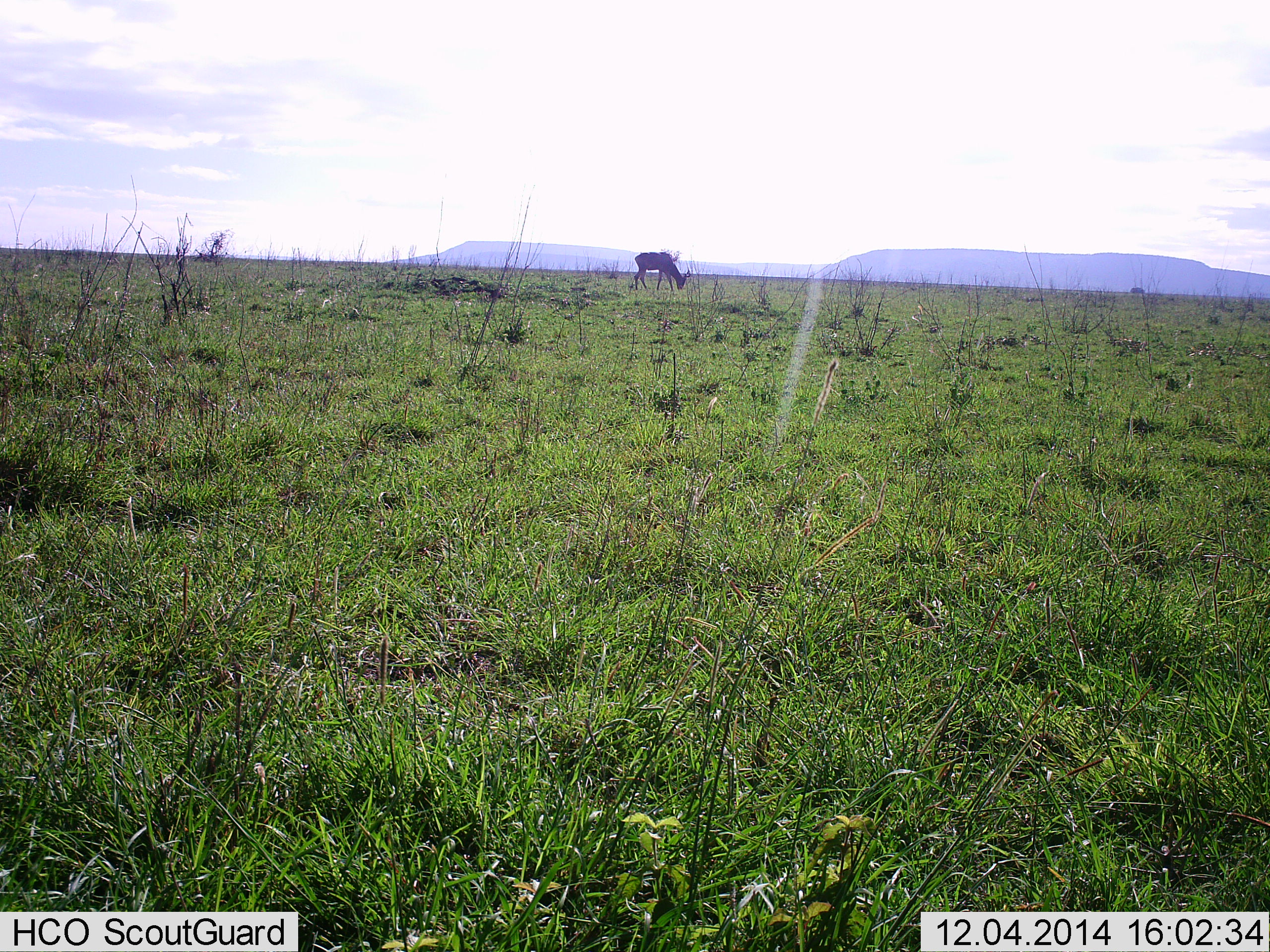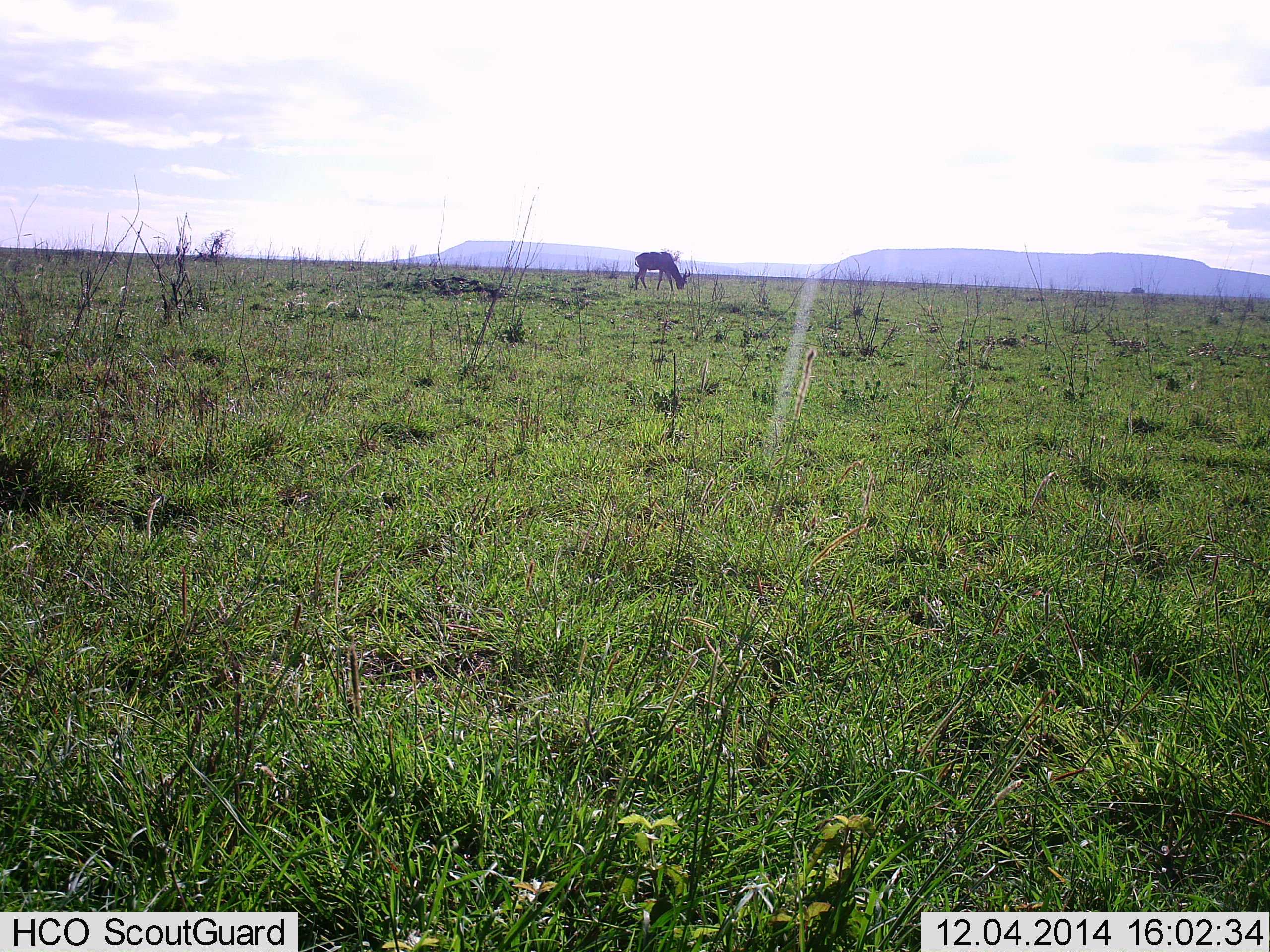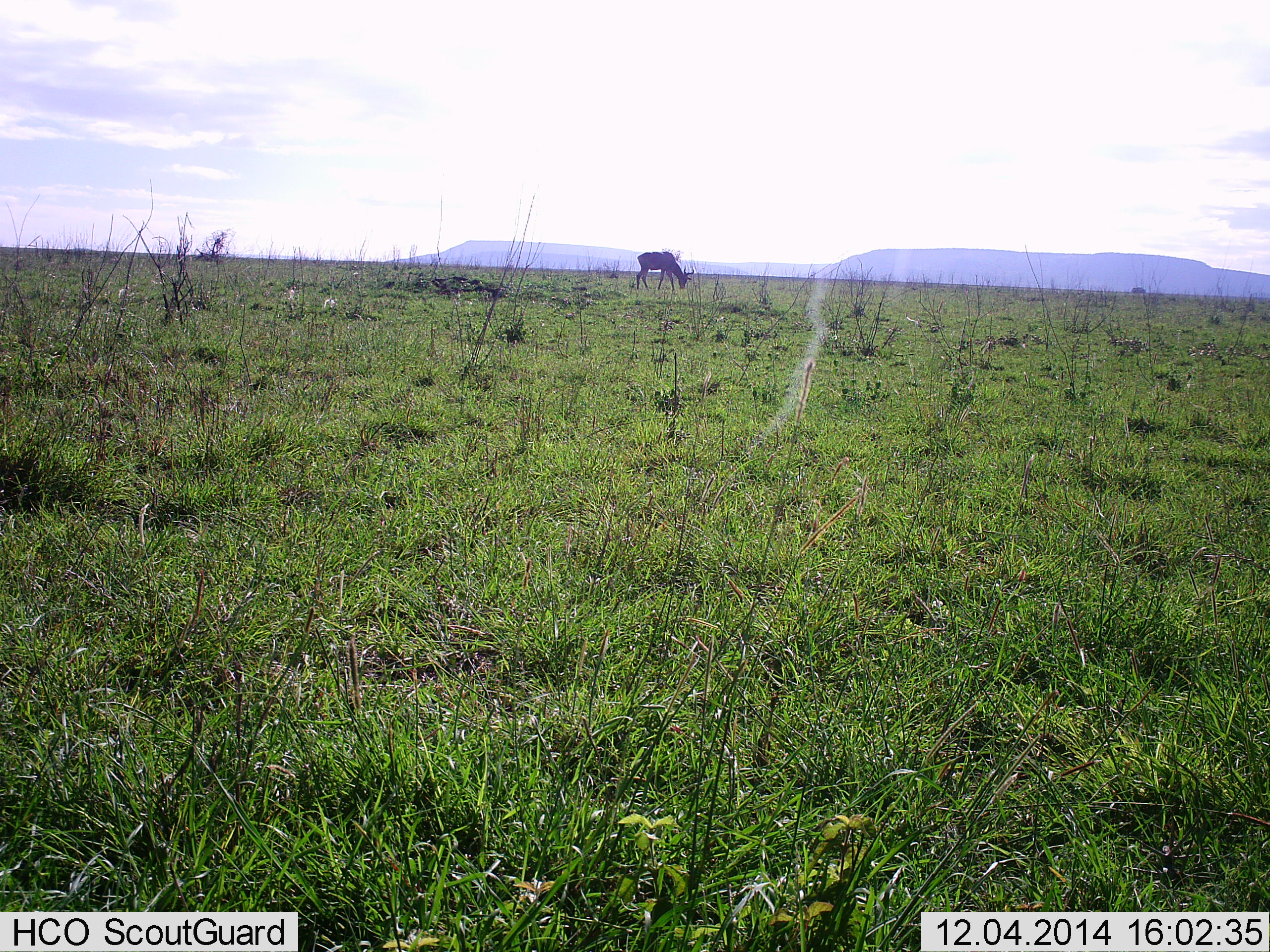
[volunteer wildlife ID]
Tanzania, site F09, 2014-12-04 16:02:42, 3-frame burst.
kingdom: Animalia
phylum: Chordata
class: Mammalia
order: Artiodactyla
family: Bovidae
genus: Nanger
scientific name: Nanger granti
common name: grant's gazelle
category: gazellegrants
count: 1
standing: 0%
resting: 0%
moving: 25%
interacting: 0%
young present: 0%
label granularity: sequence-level